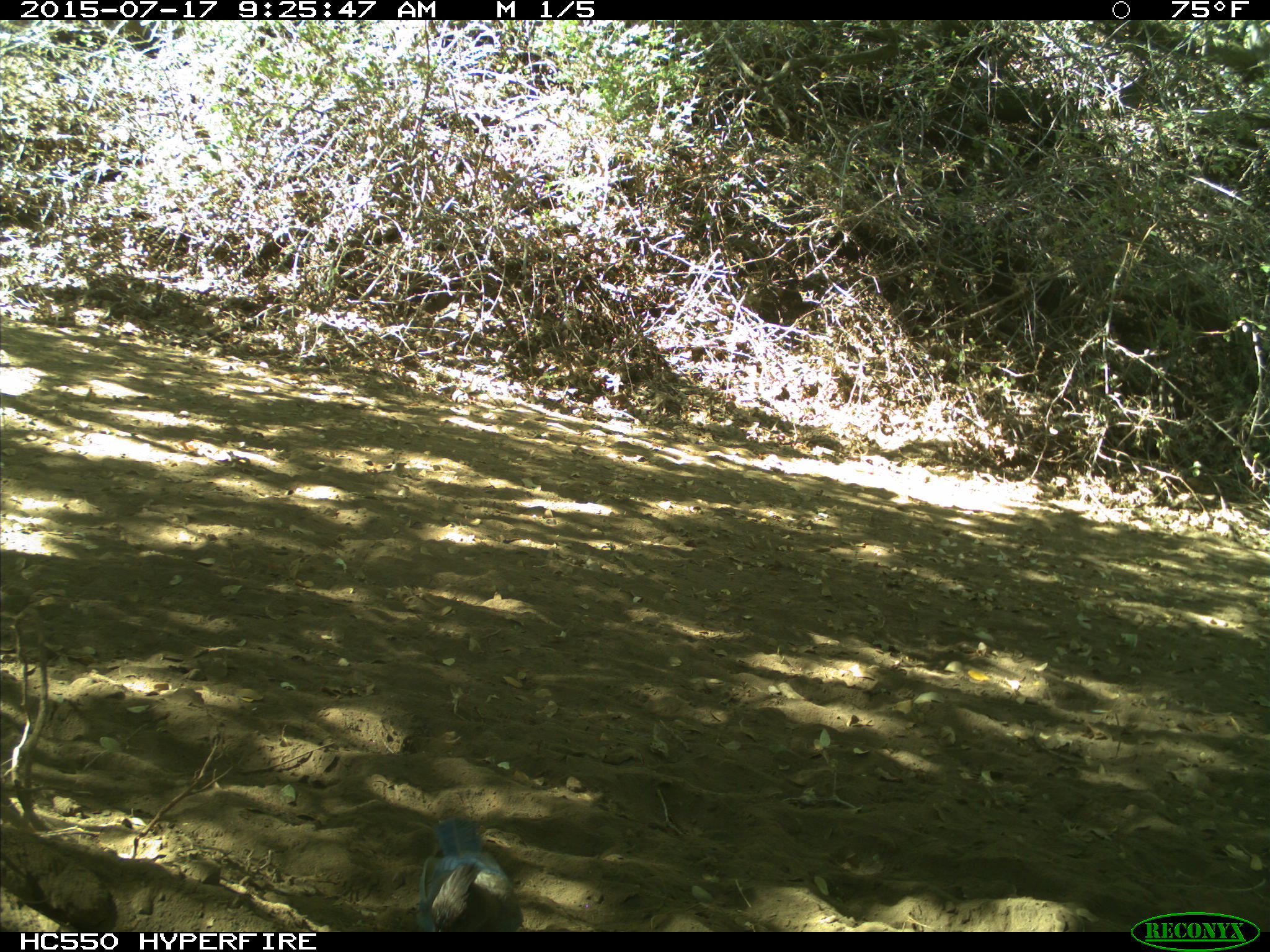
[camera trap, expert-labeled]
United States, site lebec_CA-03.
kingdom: Animalia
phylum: Chordata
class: Aves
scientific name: Aves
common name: birds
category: unidentified bird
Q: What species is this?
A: Unidentified bird (birds) (Aves).